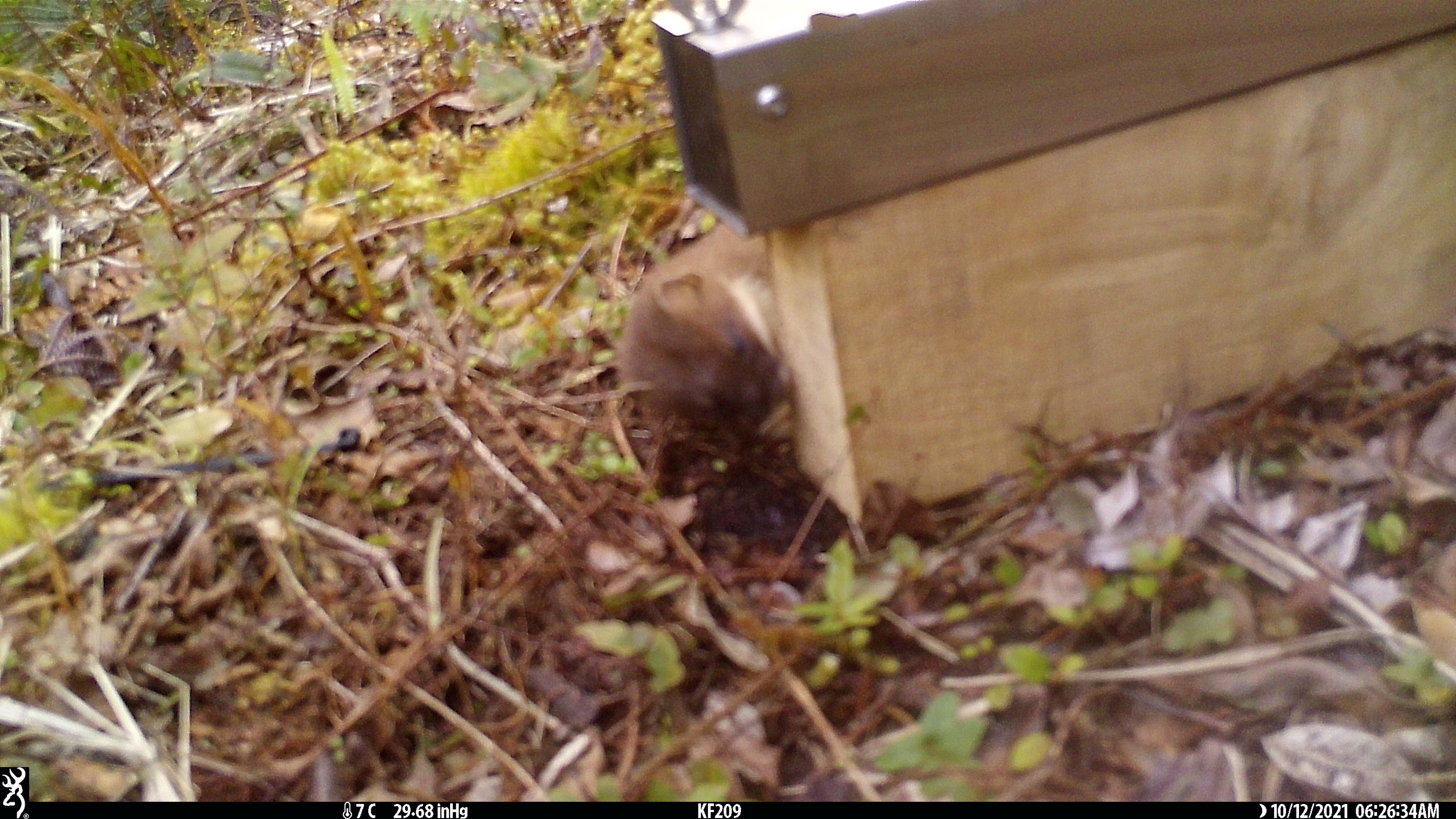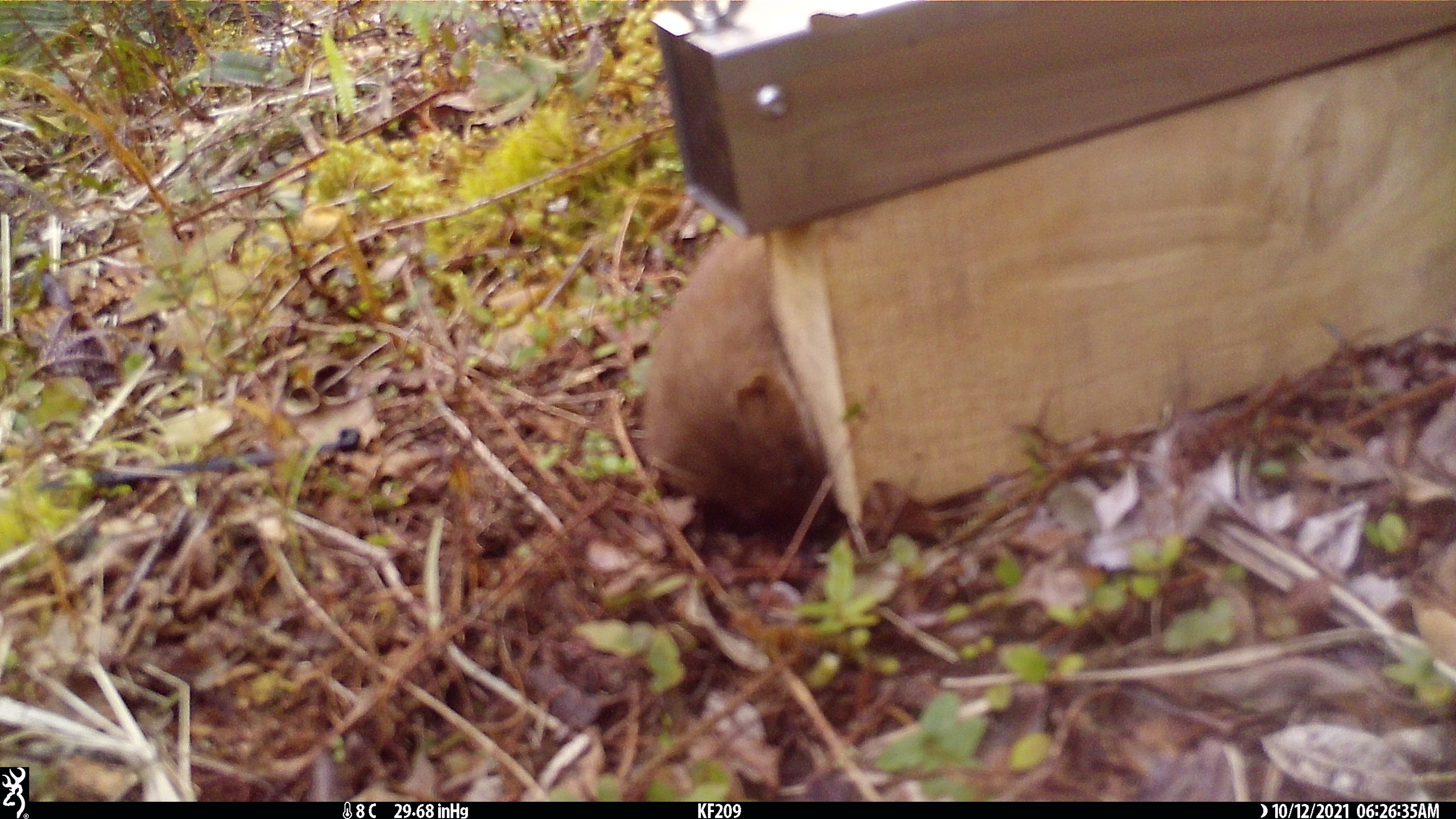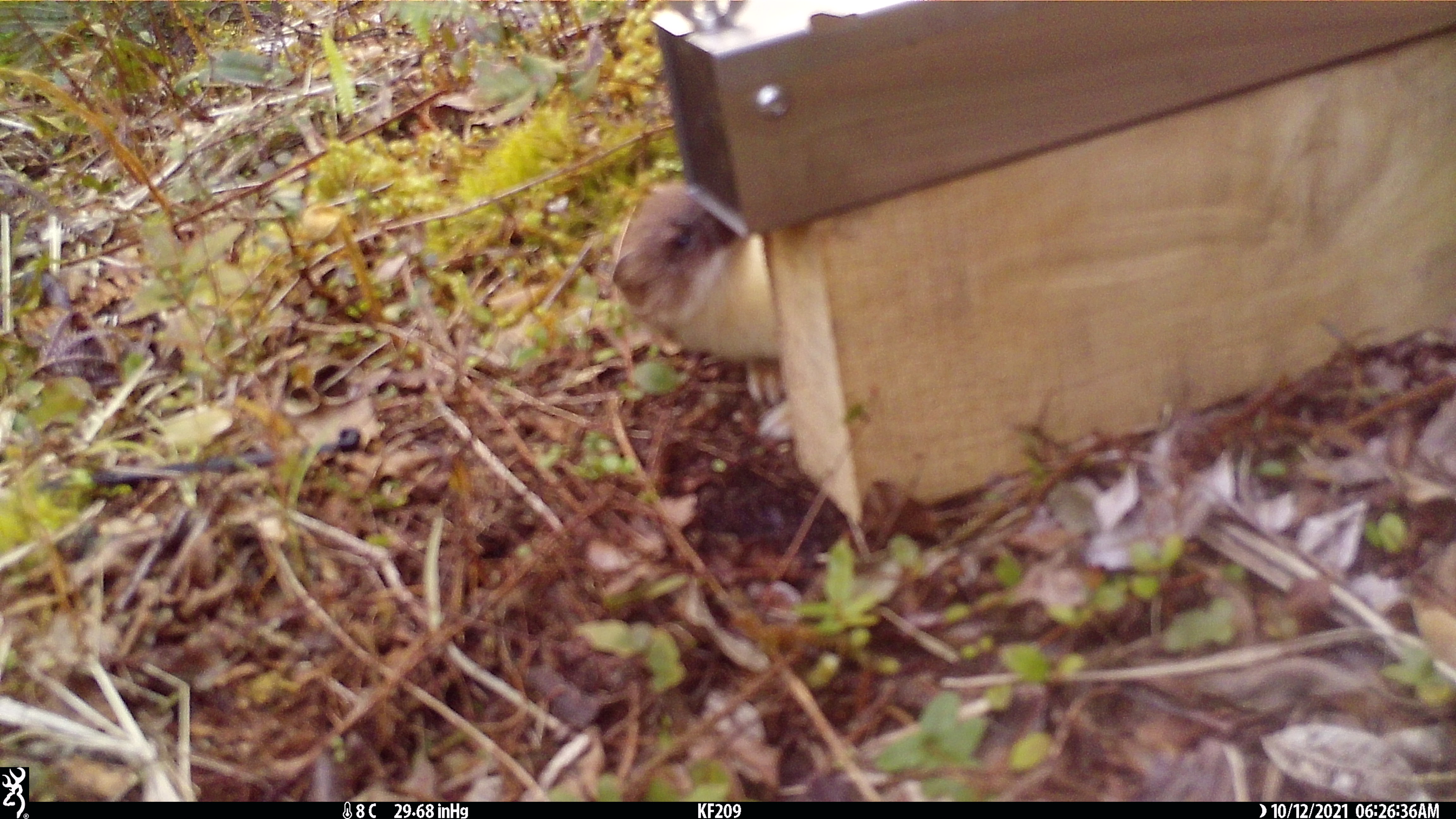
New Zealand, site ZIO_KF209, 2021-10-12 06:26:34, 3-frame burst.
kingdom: Animalia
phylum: Chordata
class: Mammalia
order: Carnivora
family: Mustelidae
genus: Mustela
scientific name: Mustela erminea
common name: stoat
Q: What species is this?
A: Stoat (Mustela erminea).